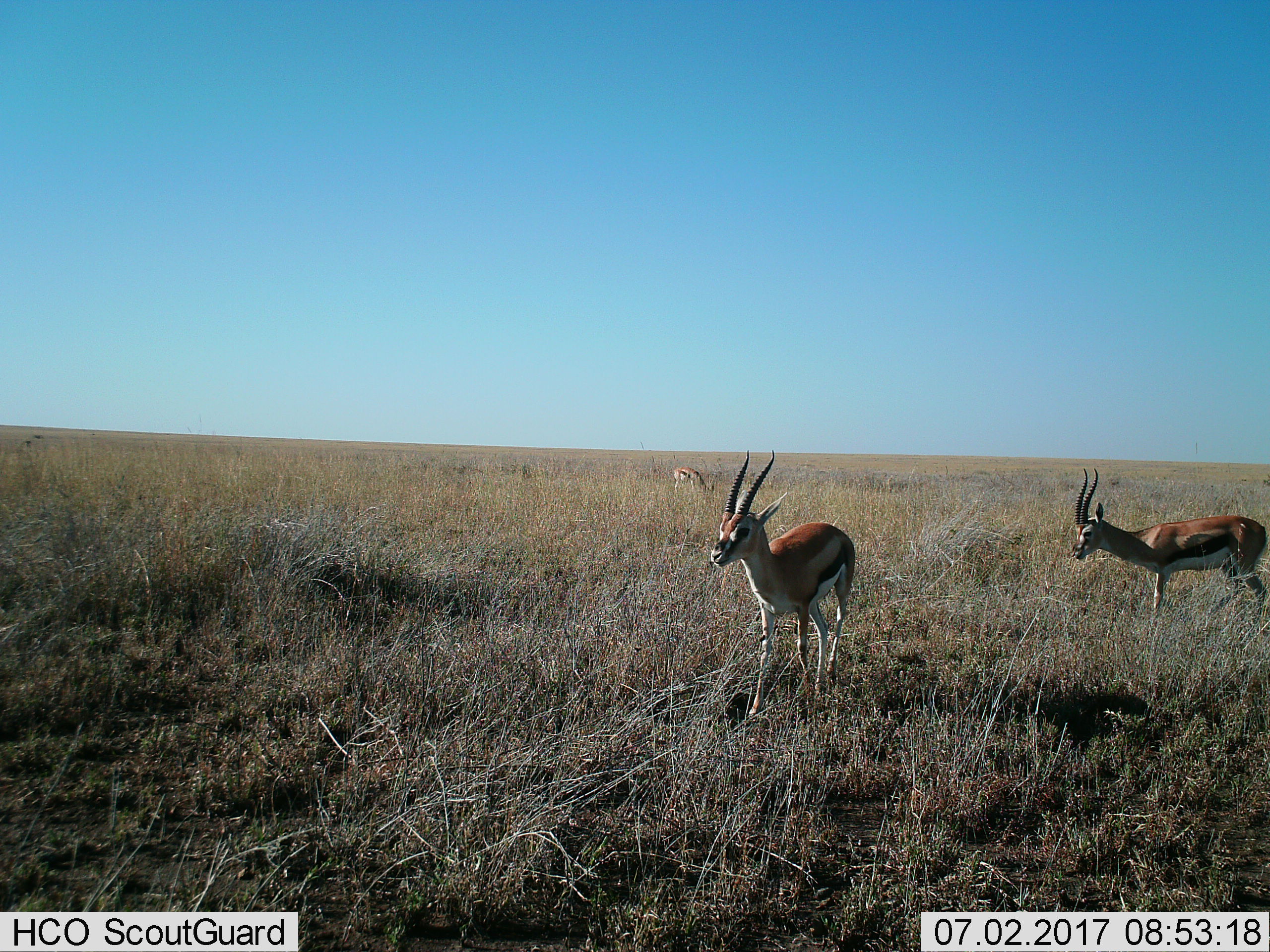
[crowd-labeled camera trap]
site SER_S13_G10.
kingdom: Animalia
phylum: Chordata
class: Mammalia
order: Artiodactyla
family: Bovidae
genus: Eudorcas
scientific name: Eudorcas thomsonii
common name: thomson's gazelle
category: gazellethomsons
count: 3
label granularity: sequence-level